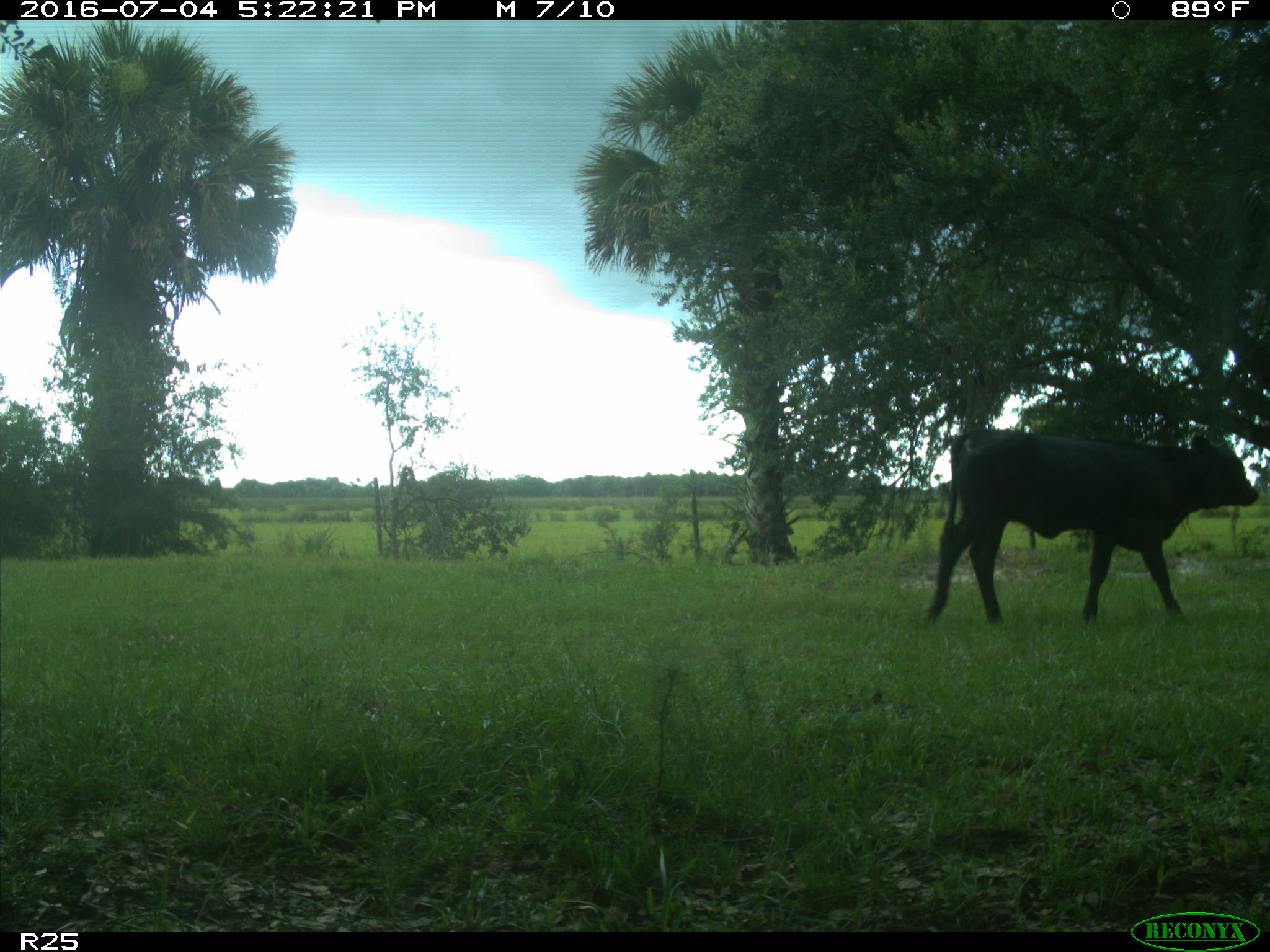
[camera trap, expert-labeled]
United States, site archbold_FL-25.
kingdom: Animalia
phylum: Chordata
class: Mammalia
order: Artiodactyla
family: Bovidae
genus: Bos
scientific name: Bos taurus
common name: domestic cow